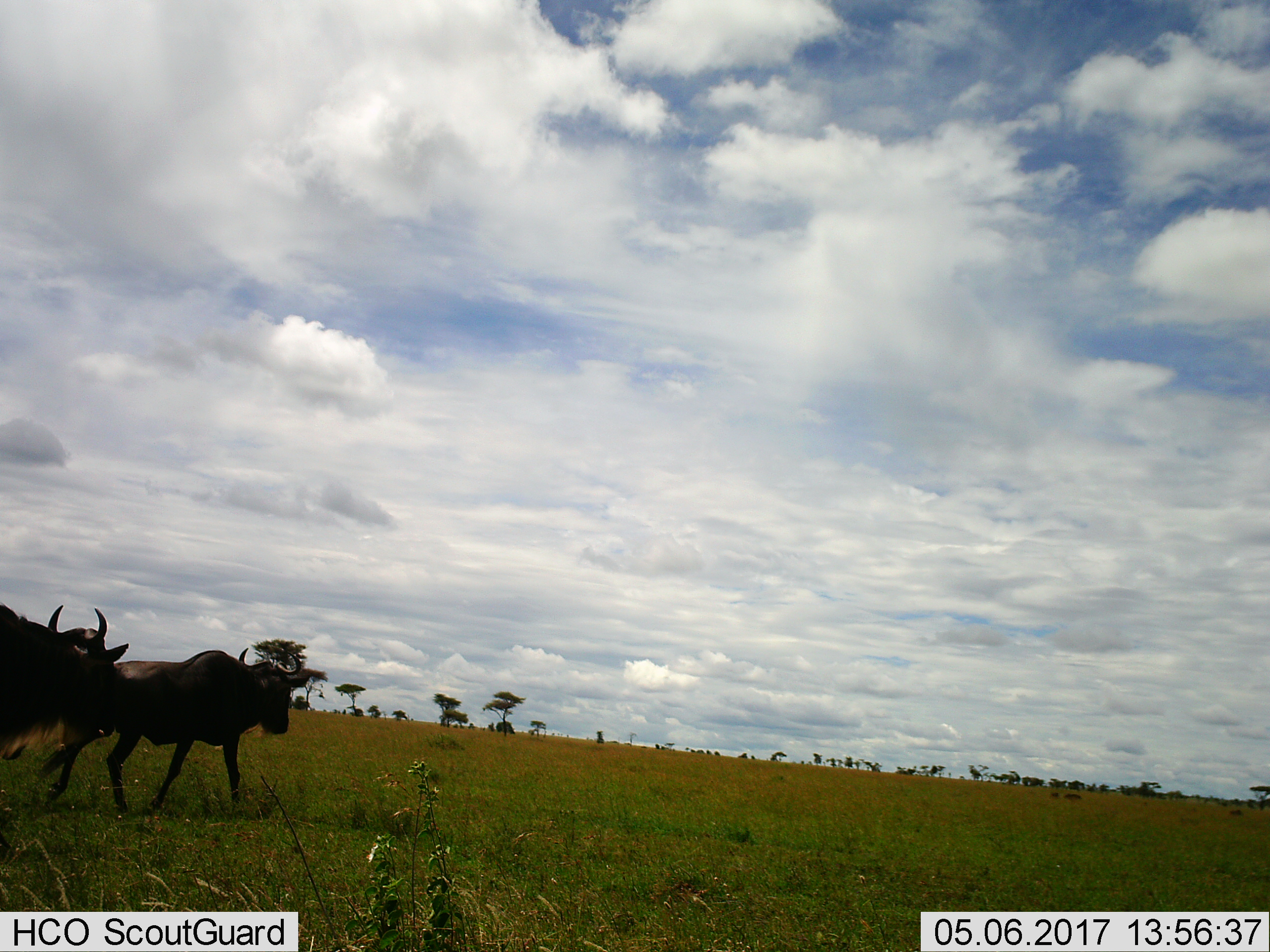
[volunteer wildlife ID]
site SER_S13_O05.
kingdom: Animalia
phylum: Chordata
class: Mammalia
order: Artiodactyla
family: Bovidae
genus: Connochaetes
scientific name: Connochaetes taurinus taurinus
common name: blue wildebeest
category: wildebeestblue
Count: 2.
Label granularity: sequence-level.